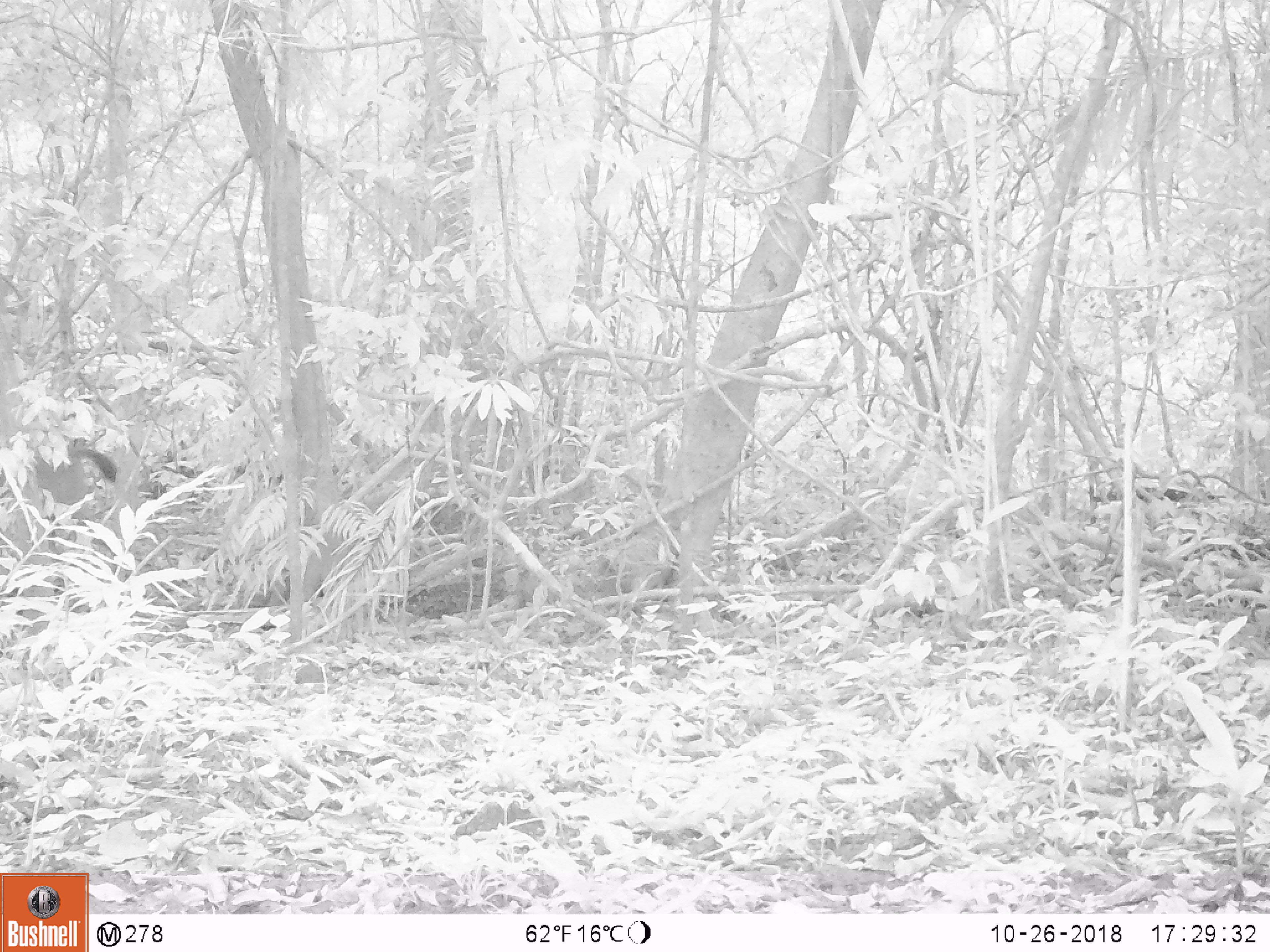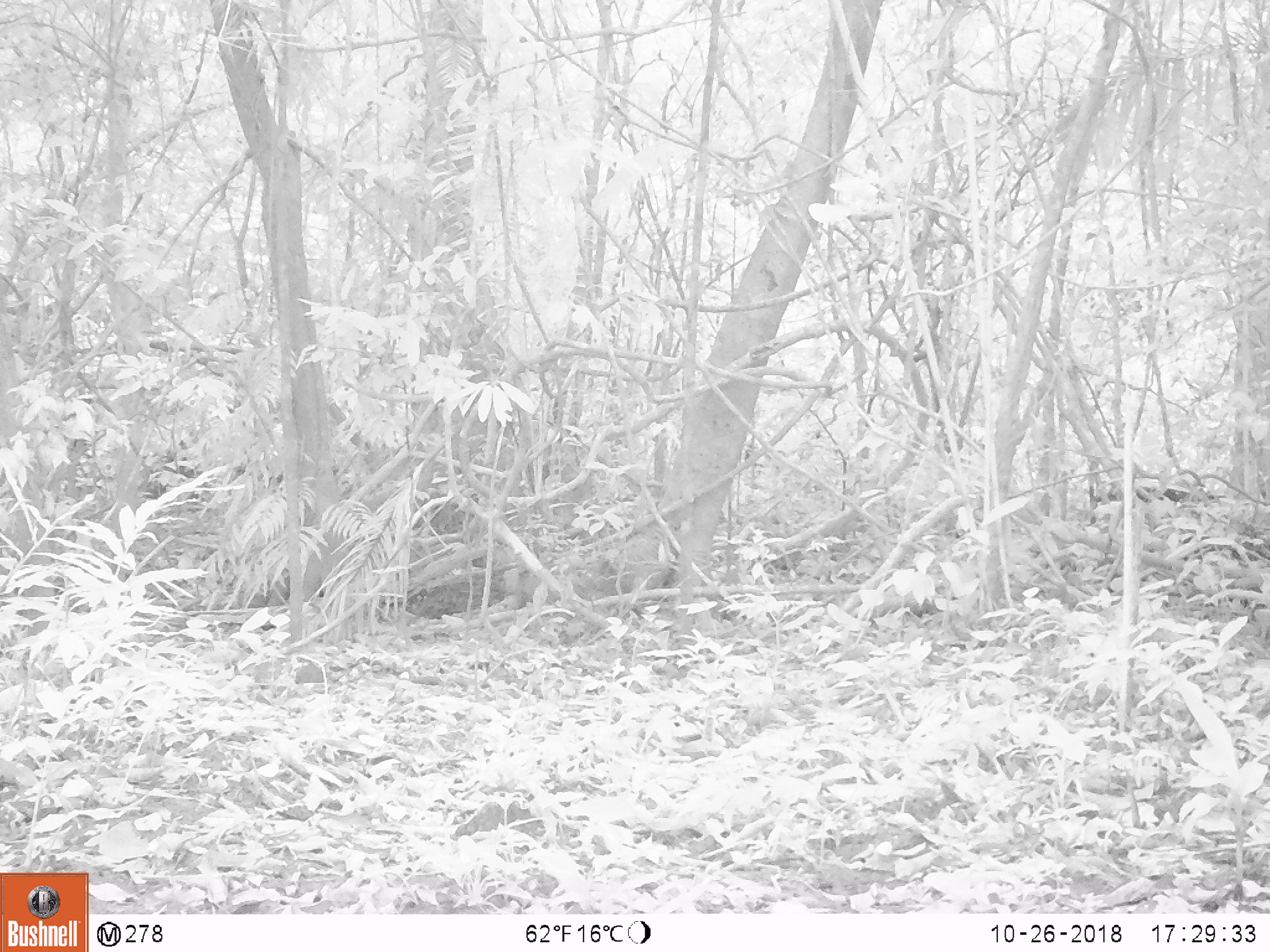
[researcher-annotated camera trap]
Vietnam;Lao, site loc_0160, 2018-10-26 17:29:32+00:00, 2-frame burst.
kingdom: Animalia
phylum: Chordata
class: Mammalia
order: Artiodactyla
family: Cervidae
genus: Rusa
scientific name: Rusa unicolor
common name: sambar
Sambar (Rusa unicolor). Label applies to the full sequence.